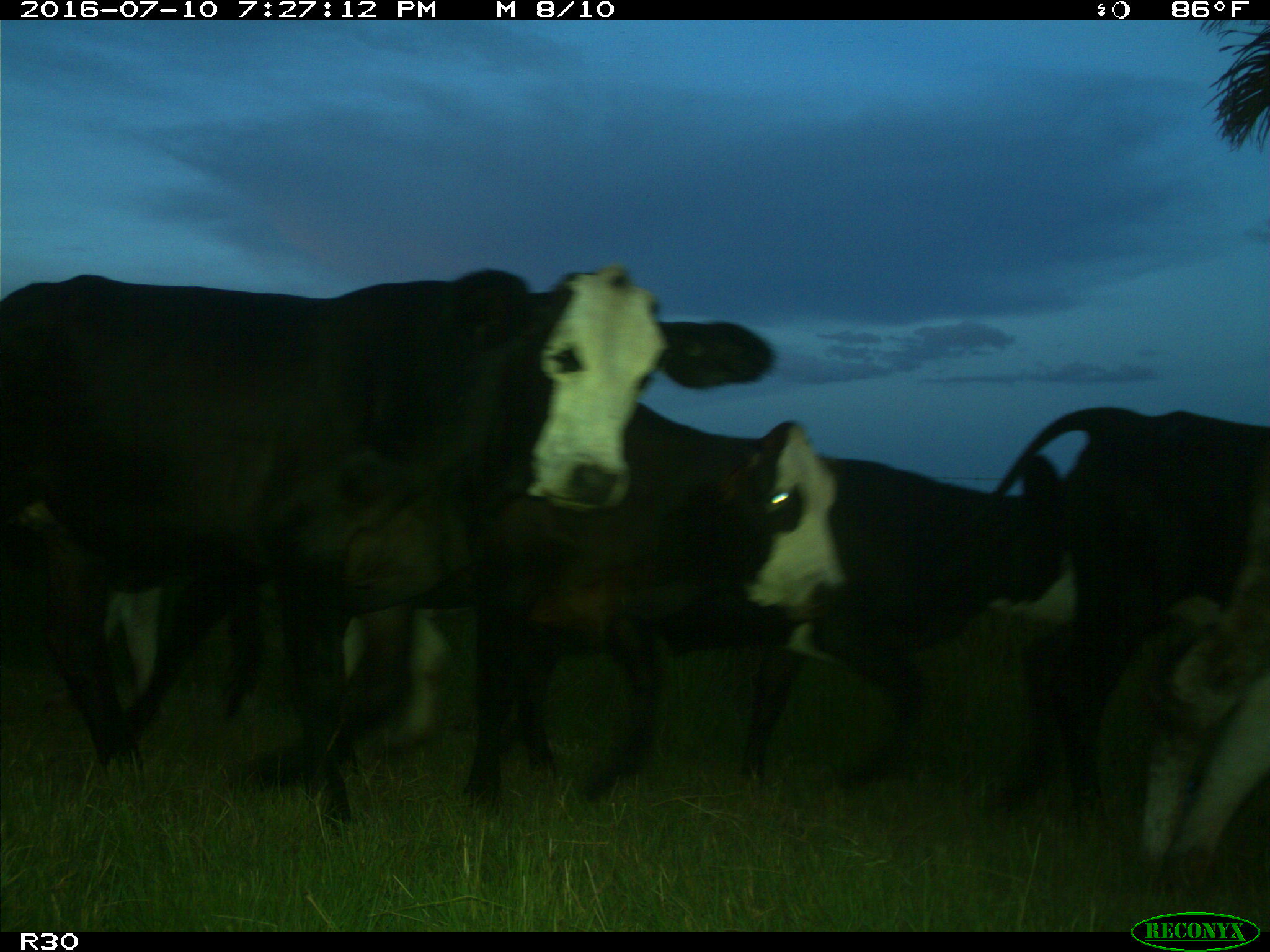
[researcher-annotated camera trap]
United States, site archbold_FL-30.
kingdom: Animalia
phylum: Chordata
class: Mammalia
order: Artiodactyla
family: Bovidae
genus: Bos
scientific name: Bos taurus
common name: domestic cow